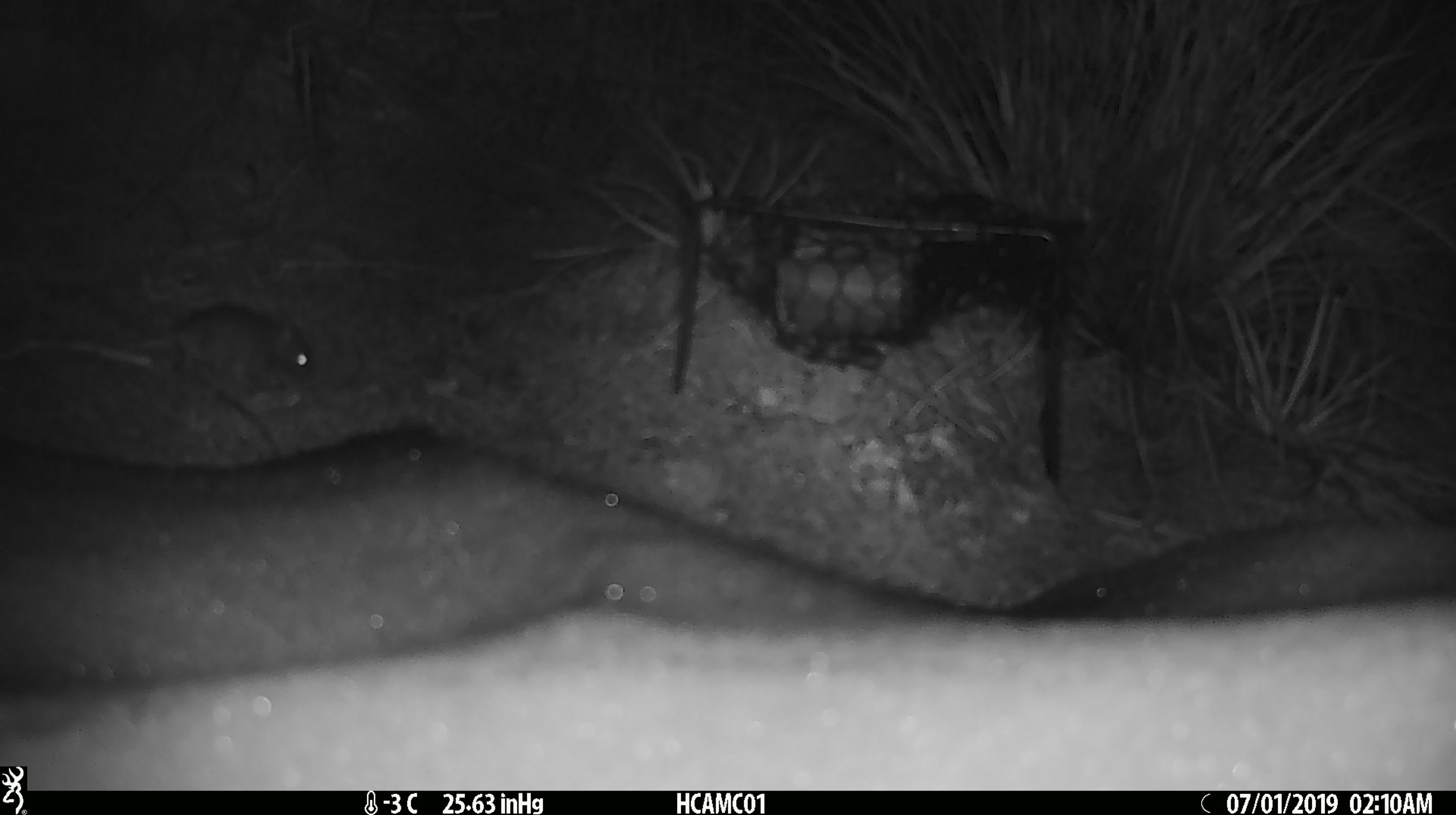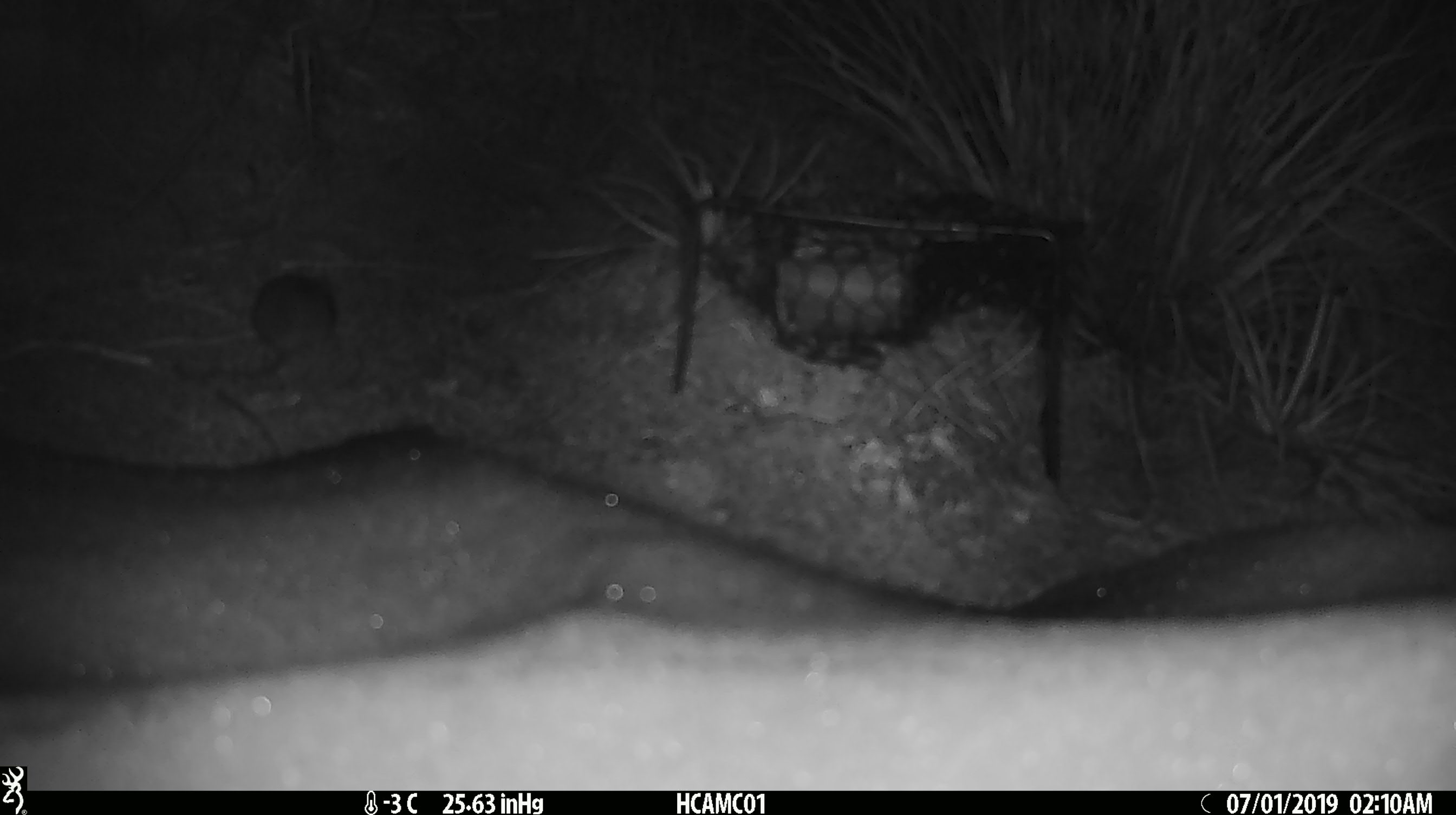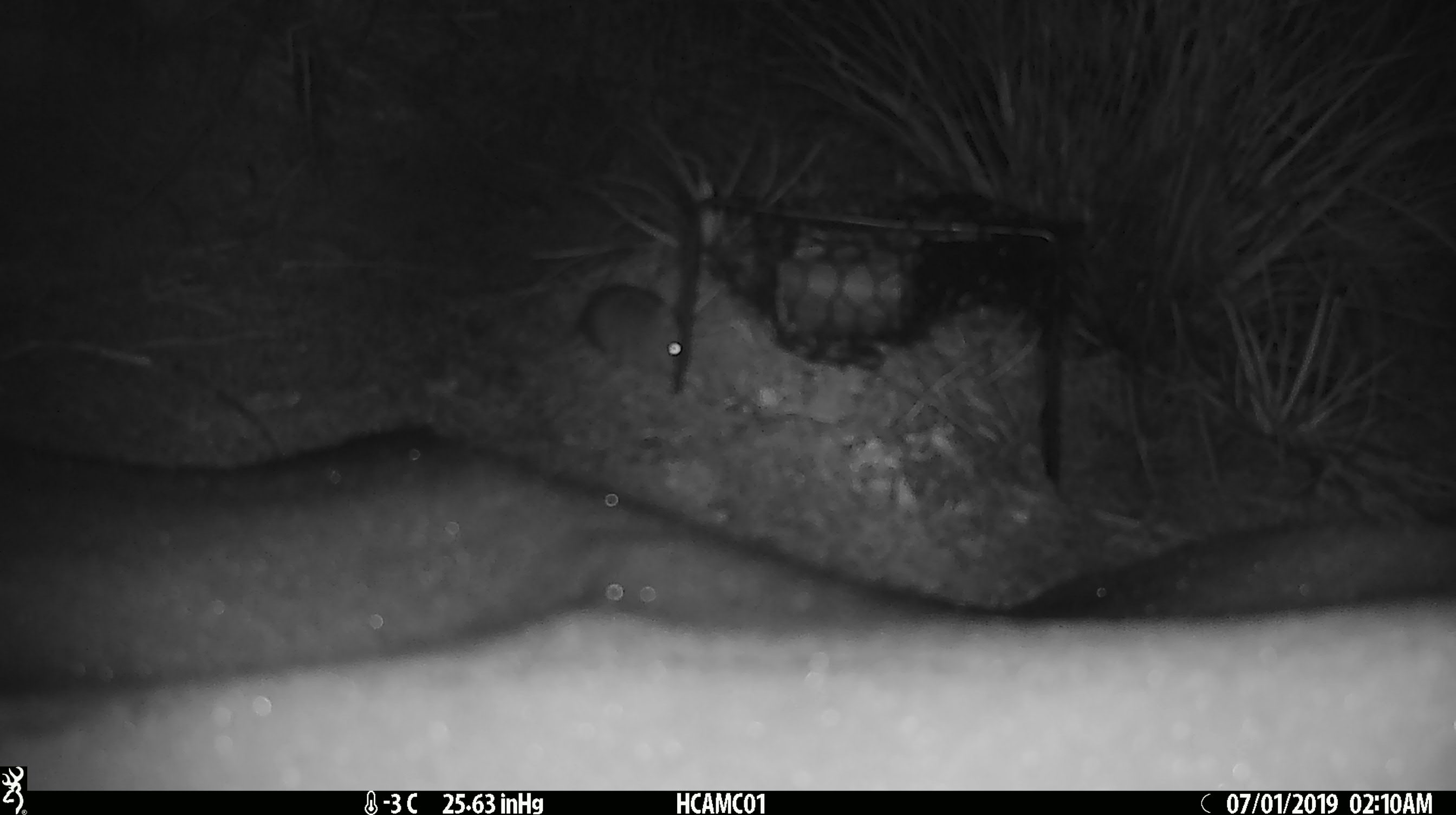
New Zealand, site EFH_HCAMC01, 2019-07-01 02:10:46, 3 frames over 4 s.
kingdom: Animalia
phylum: Chordata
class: Mammalia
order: Rodentia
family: Muridae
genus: Mus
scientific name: Mus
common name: mouse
Mouse (Mus).